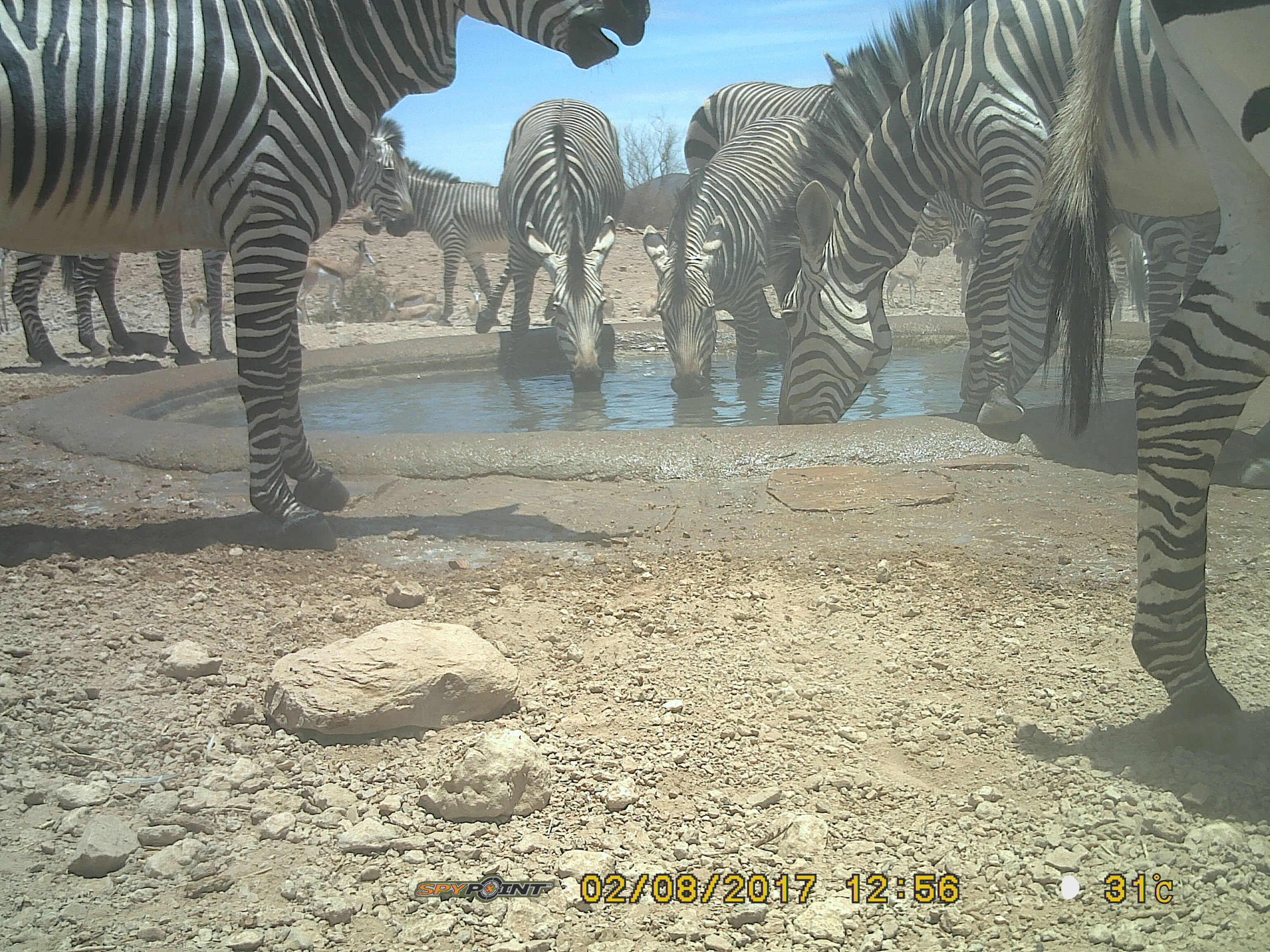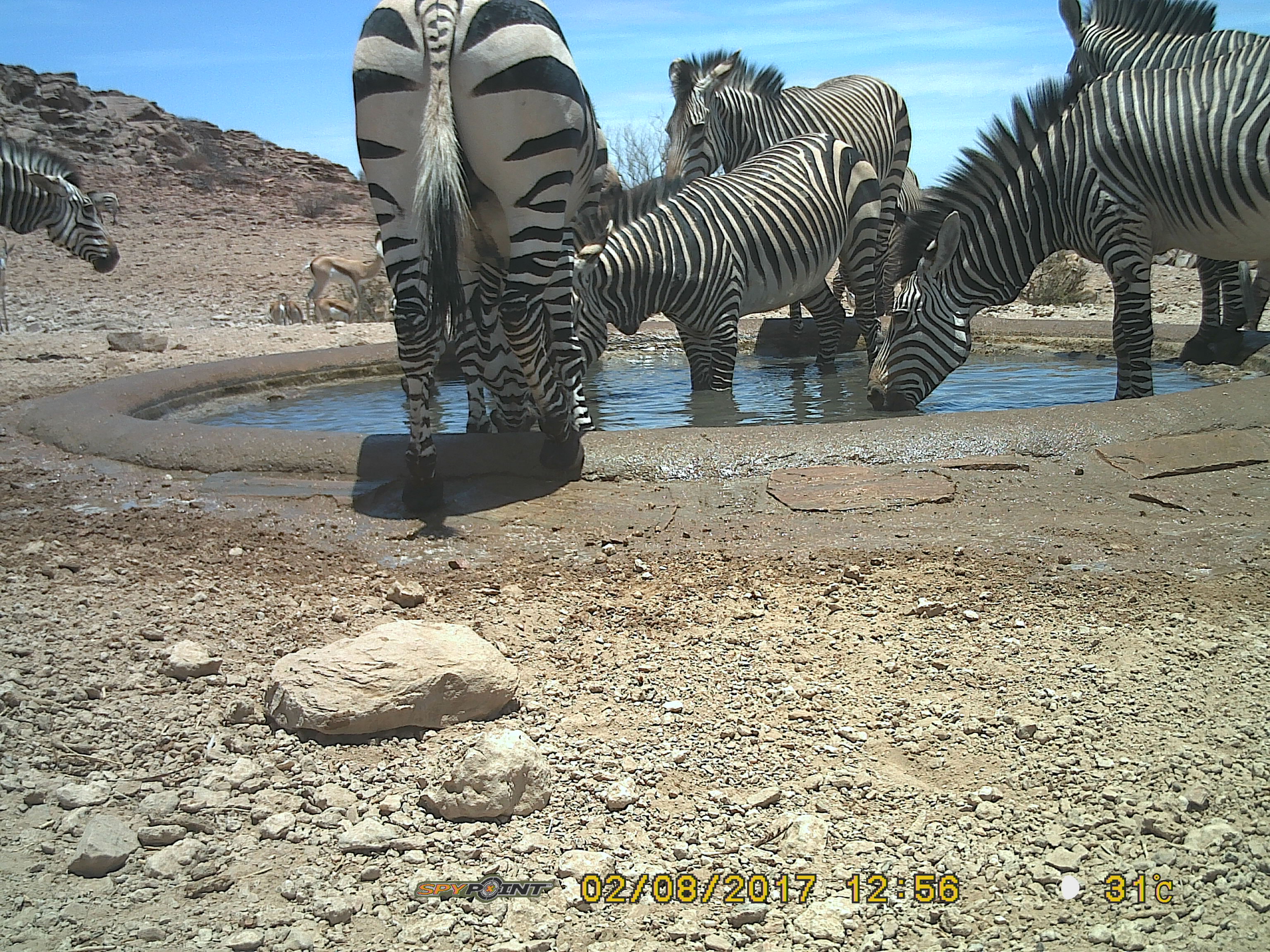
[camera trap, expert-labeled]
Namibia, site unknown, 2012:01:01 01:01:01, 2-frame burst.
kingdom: Animalia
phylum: Chordata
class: Mammalia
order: Perissodactyla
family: Equidae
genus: Equus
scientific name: Equus zebra hartmannae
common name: hartmann's mountain zebra